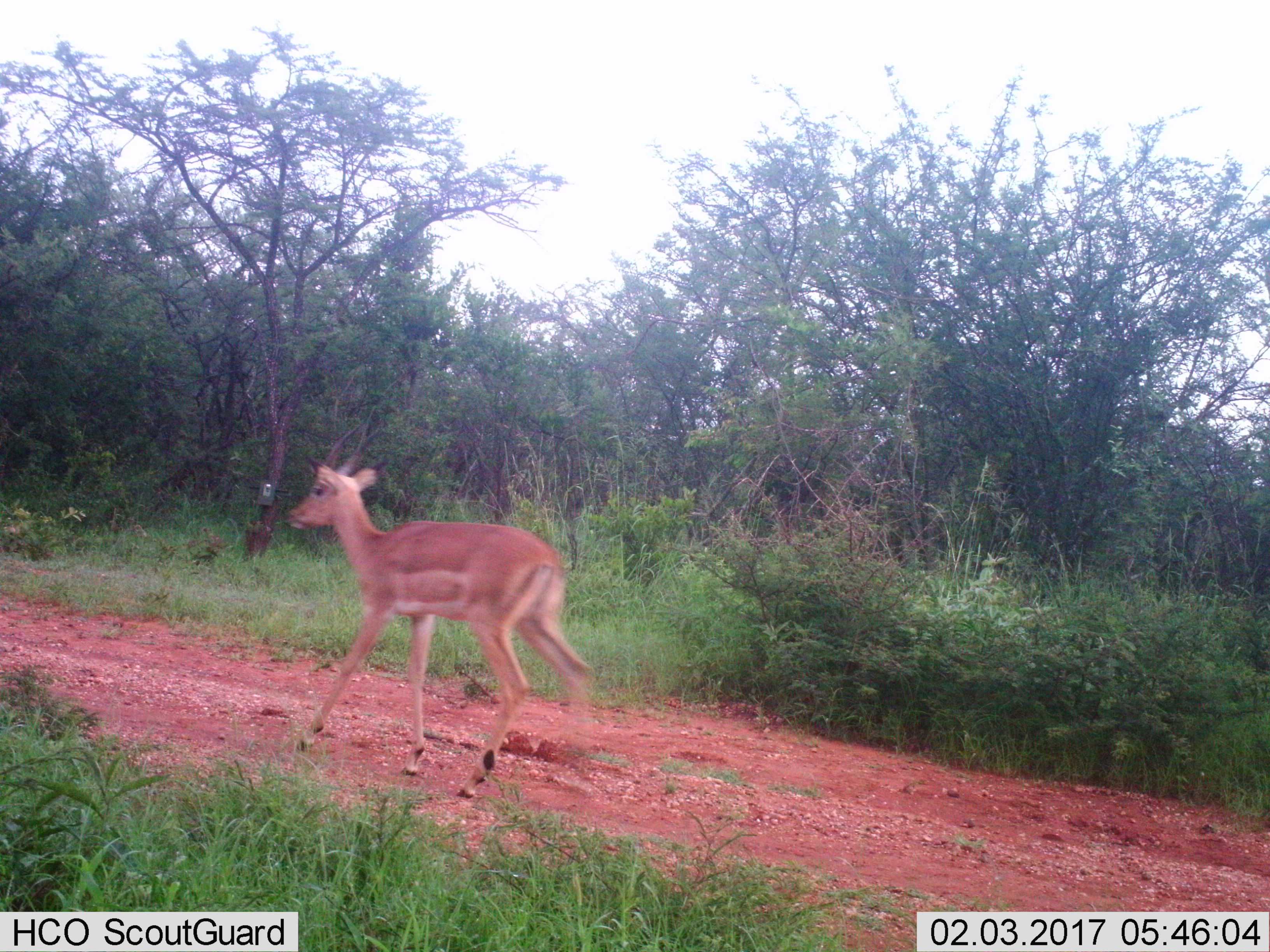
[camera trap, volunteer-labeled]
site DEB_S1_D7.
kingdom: Animalia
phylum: Chordata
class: Mammalia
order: Artiodactyla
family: Bovidae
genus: Aepyceros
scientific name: Aepyceros melampus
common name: impala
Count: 1.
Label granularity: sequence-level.